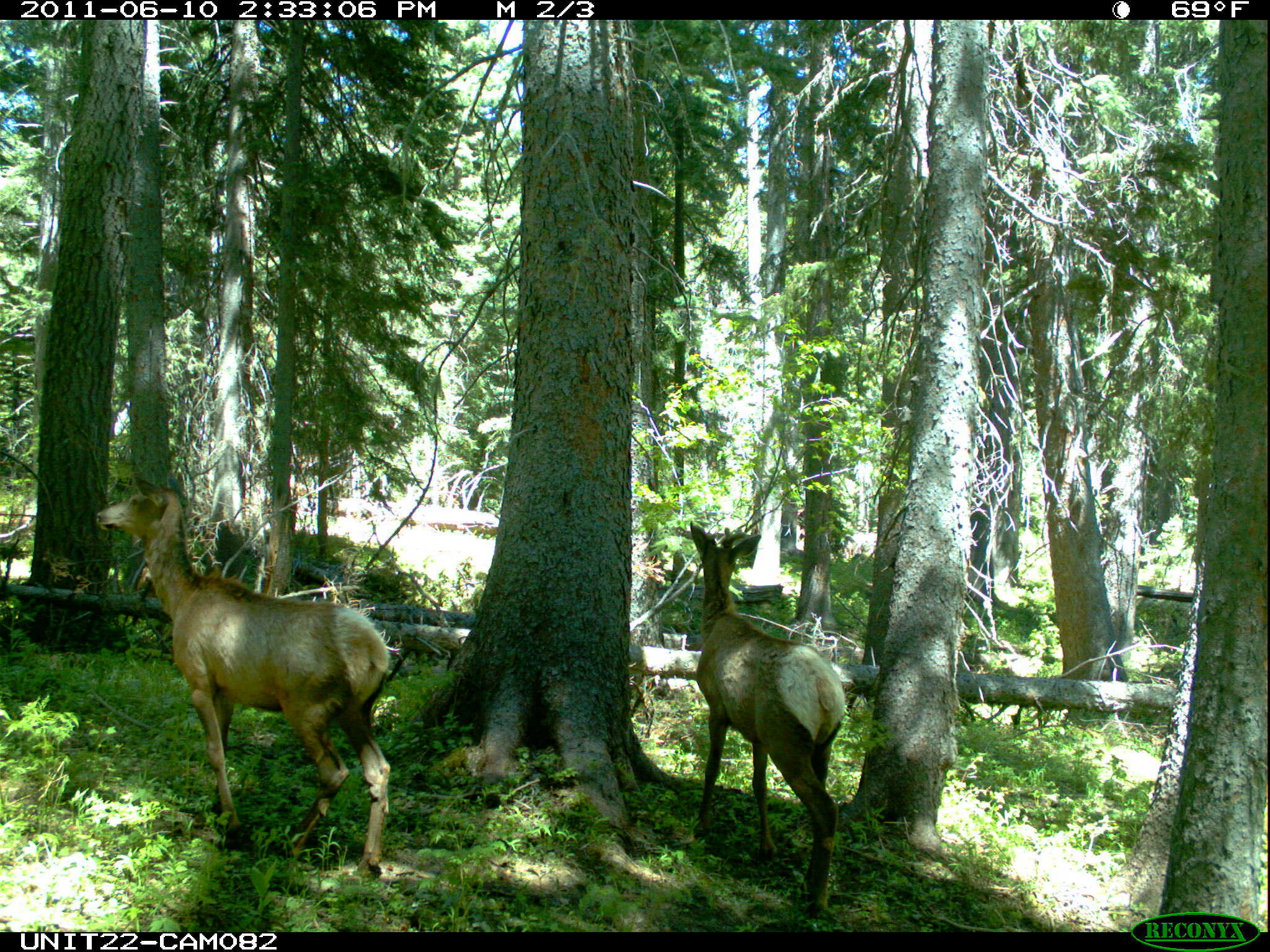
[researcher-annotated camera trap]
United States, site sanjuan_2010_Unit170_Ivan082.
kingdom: Animalia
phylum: Chordata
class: Mammalia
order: Artiodactyla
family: Cervidae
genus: Cervus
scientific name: Cervus elaphus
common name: red deer